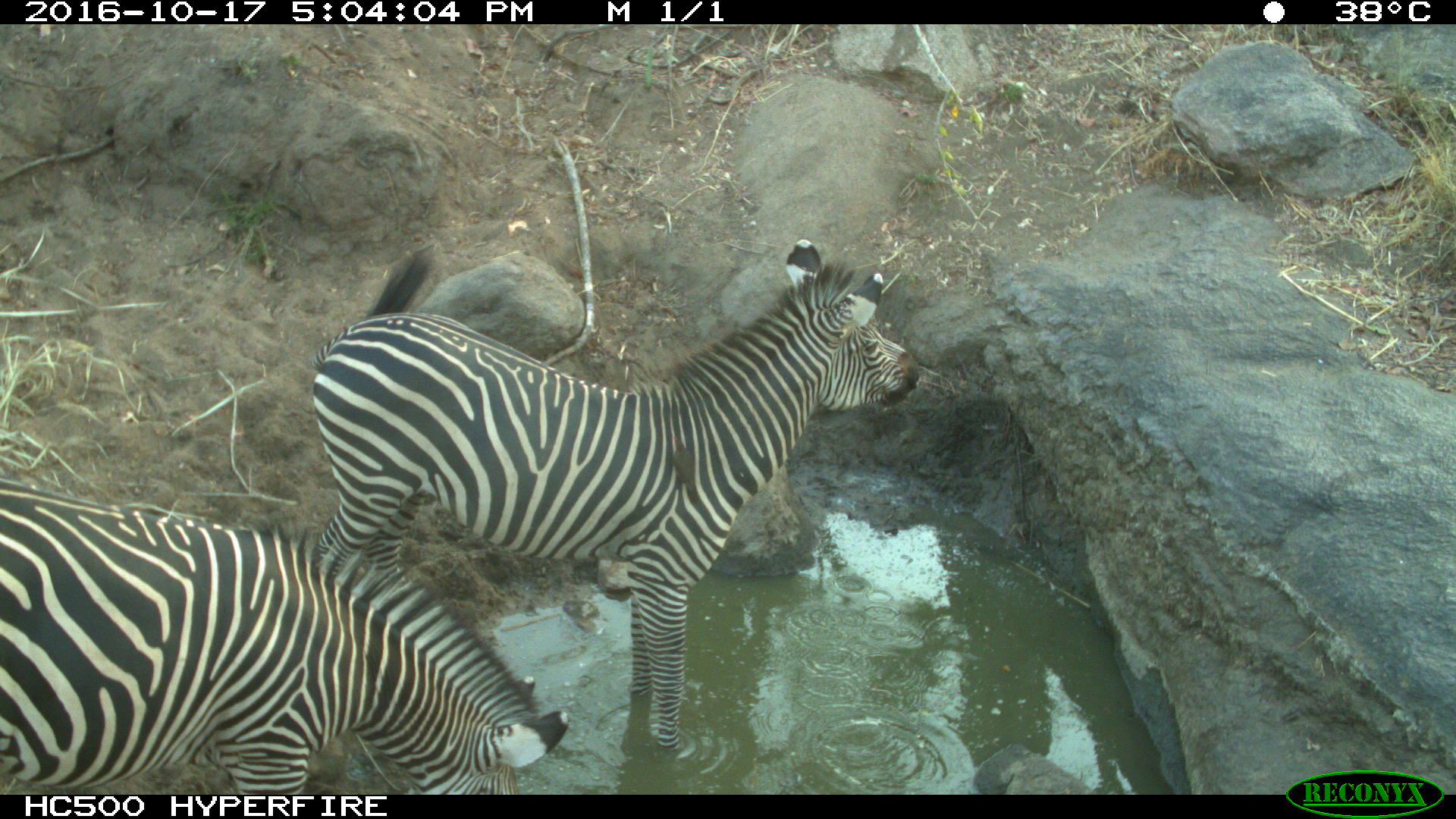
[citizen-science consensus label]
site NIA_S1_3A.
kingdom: Animalia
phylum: Chordata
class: Mammalia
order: Perissodactyla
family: Equidae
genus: Equus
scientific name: Equus quagga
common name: plains zebra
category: zebraplains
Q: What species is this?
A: Zebraplains (plains zebra) (Equus quagga).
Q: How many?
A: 2.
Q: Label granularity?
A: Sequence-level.